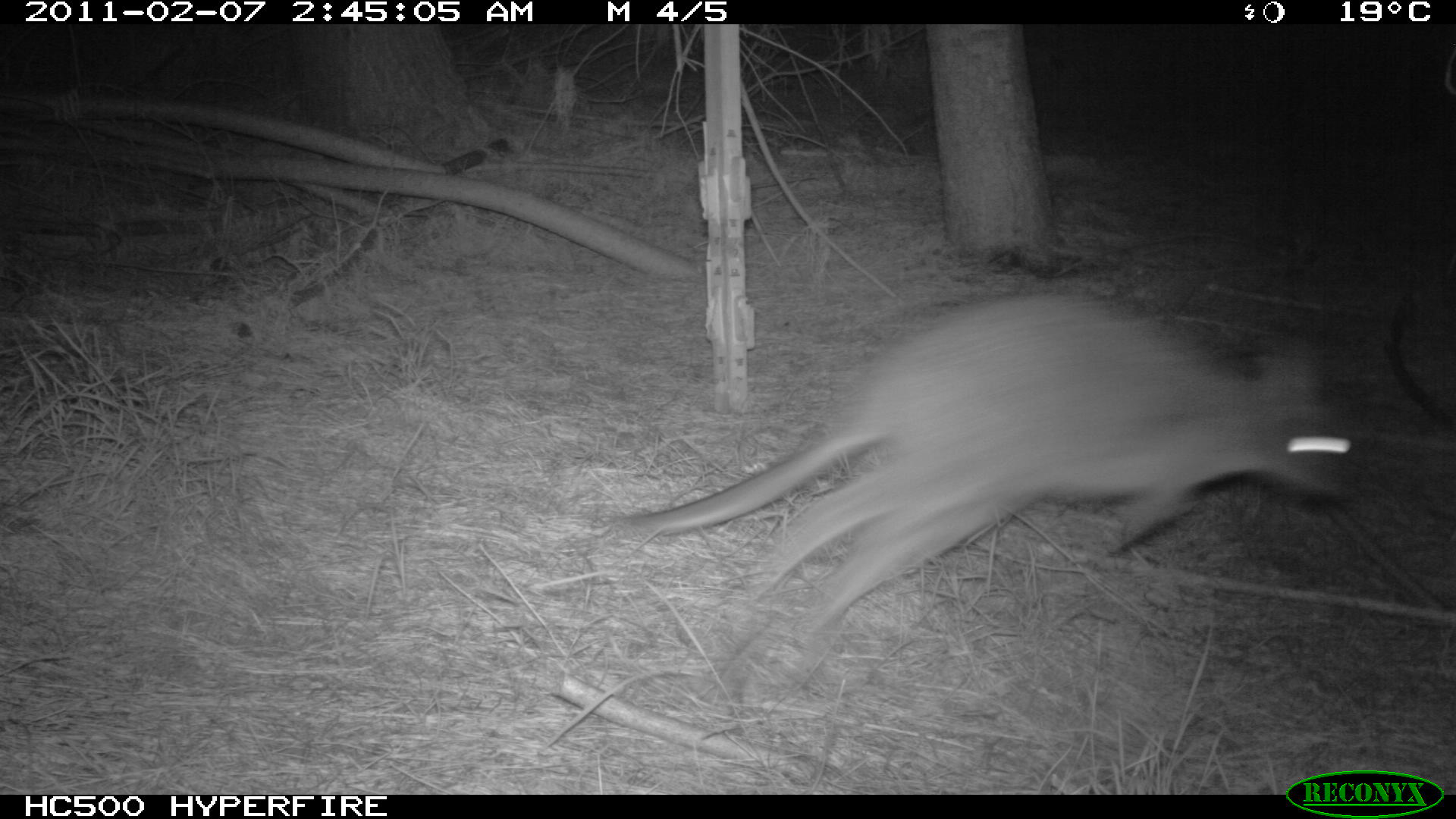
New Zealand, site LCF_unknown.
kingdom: Animalia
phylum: Chordata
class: Mammalia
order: Diprotodontia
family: Macropodidae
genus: Notamacropus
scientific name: Notamacropus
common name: wallaby